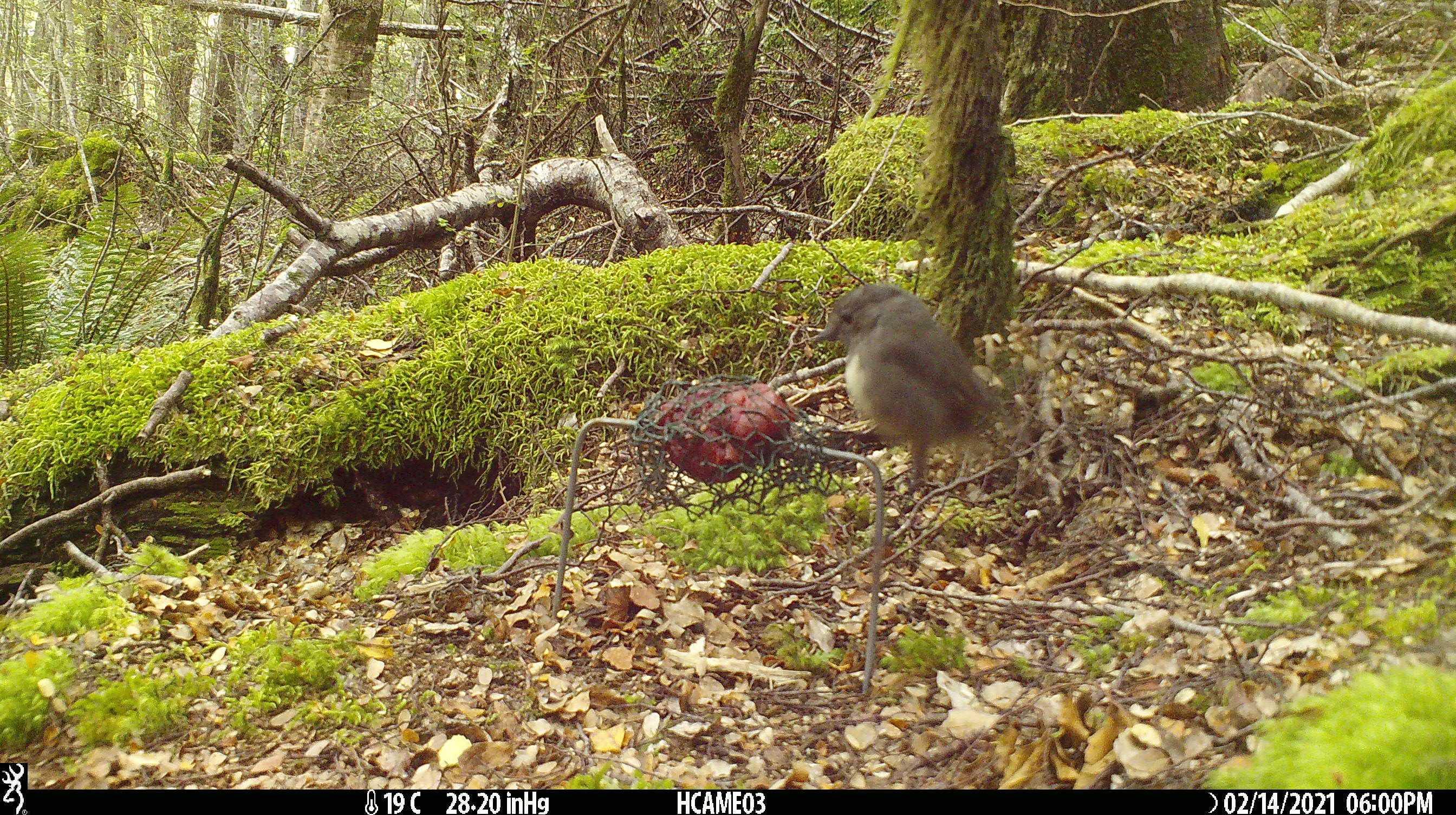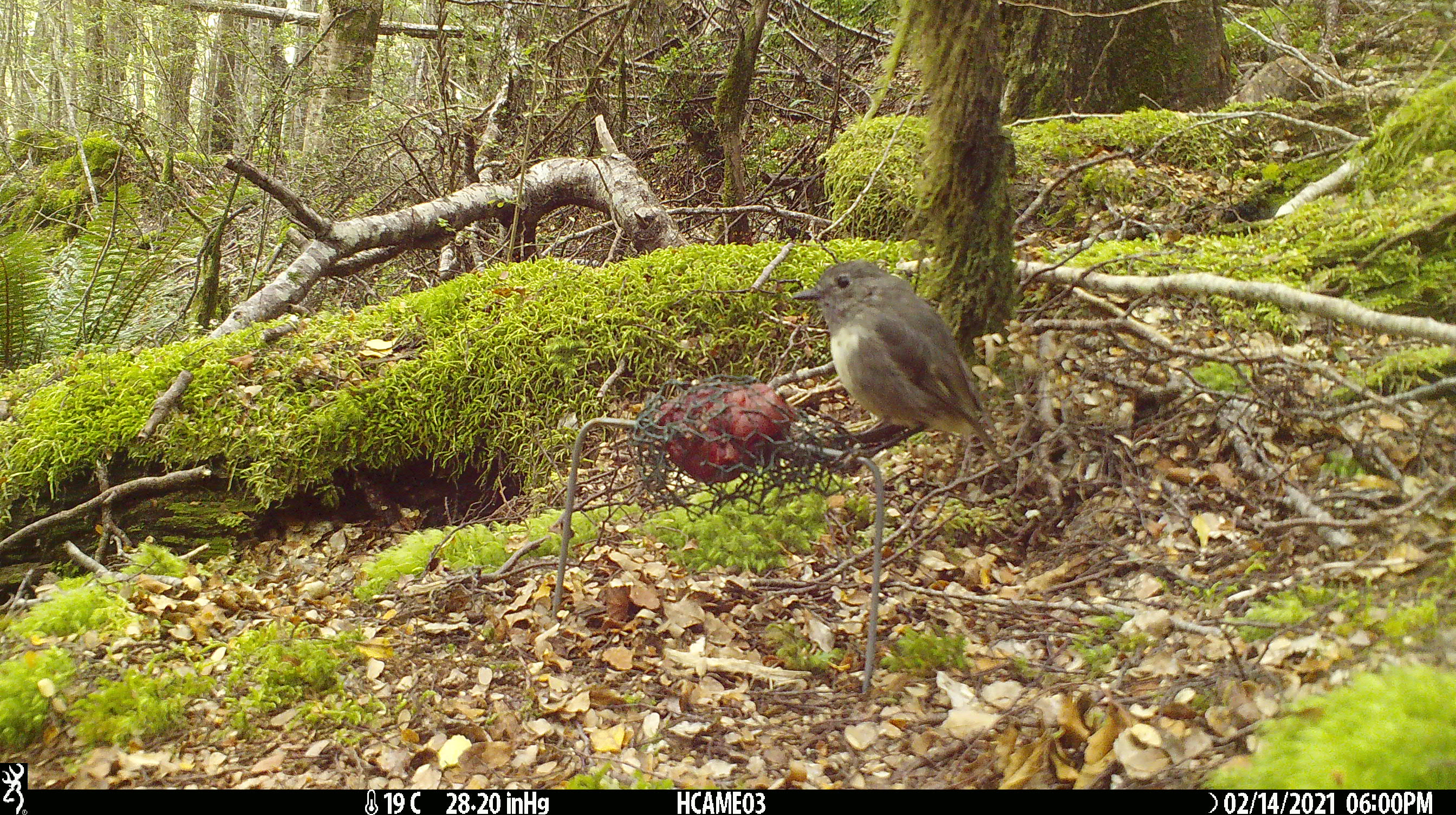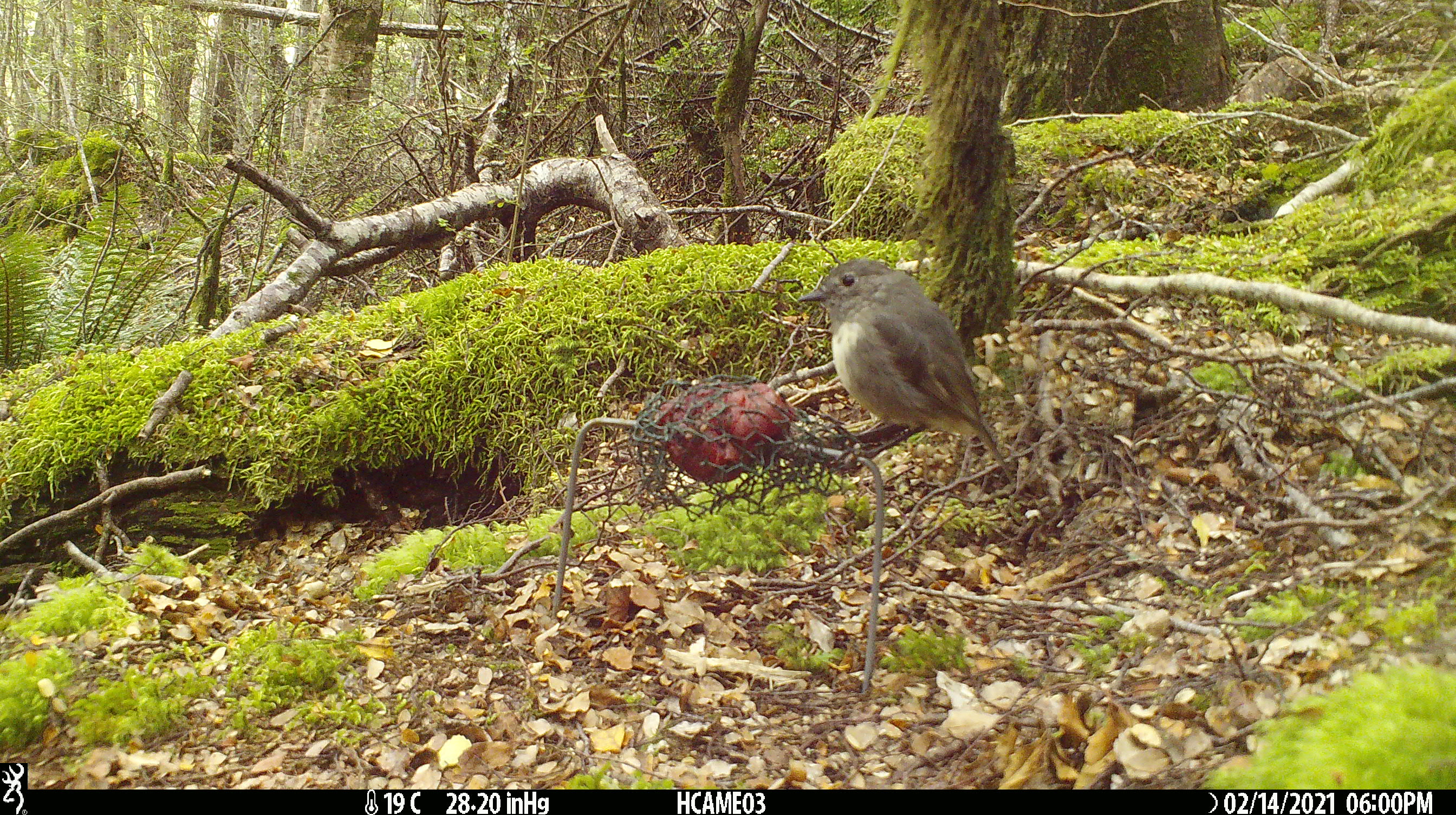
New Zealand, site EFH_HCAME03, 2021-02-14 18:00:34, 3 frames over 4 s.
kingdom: Animalia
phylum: Chordata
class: Aves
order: Passeriformes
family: Petroicidae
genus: Petroica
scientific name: Petroica australis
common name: new zealand robin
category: robin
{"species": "robin (new zealand robin) (Petroica australis)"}